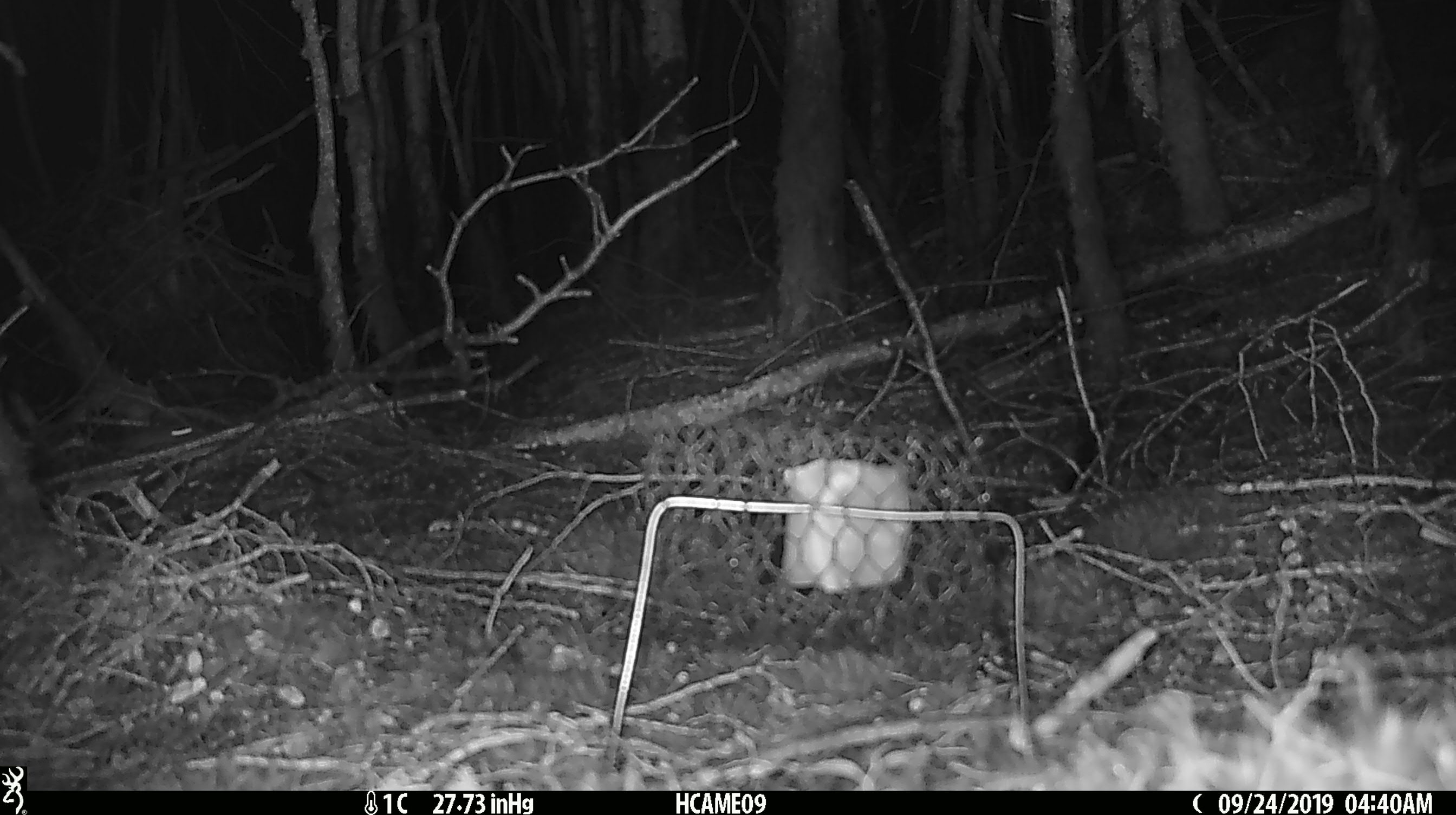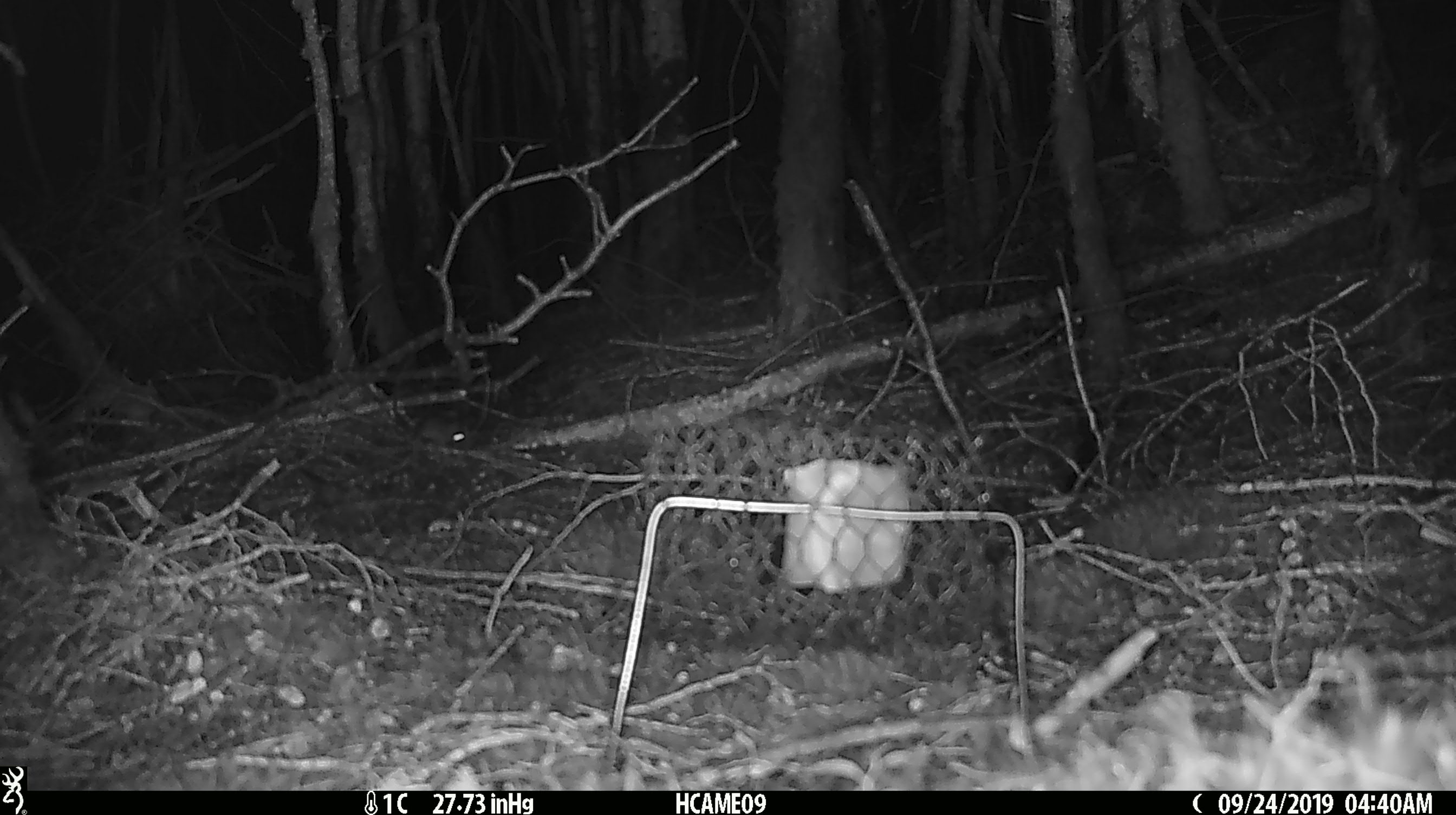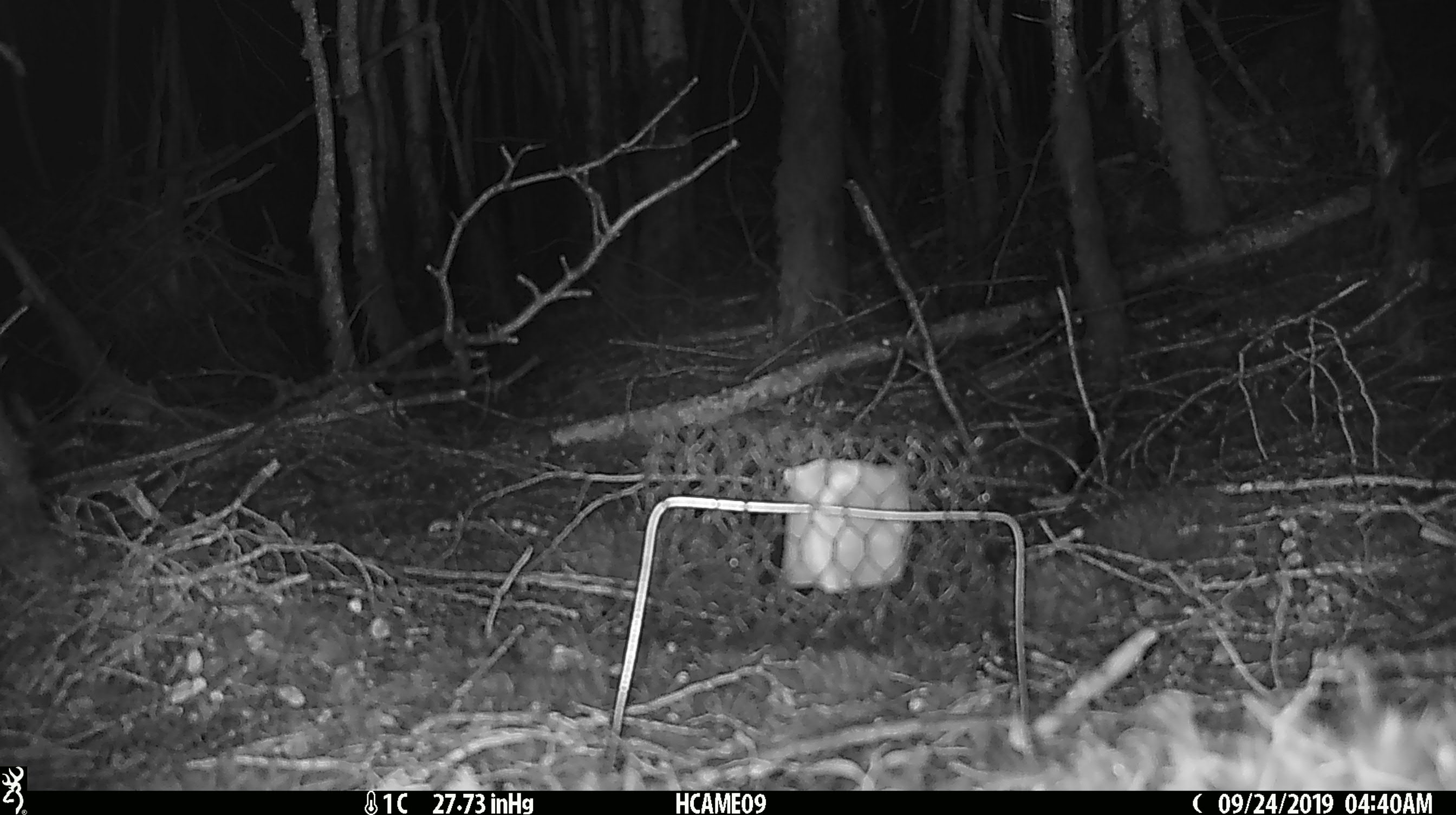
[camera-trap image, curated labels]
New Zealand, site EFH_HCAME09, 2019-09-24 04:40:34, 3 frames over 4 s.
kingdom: Animalia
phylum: Chordata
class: Mammalia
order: Rodentia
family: Muridae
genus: Mus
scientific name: Mus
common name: mouse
Mouse (Mus).